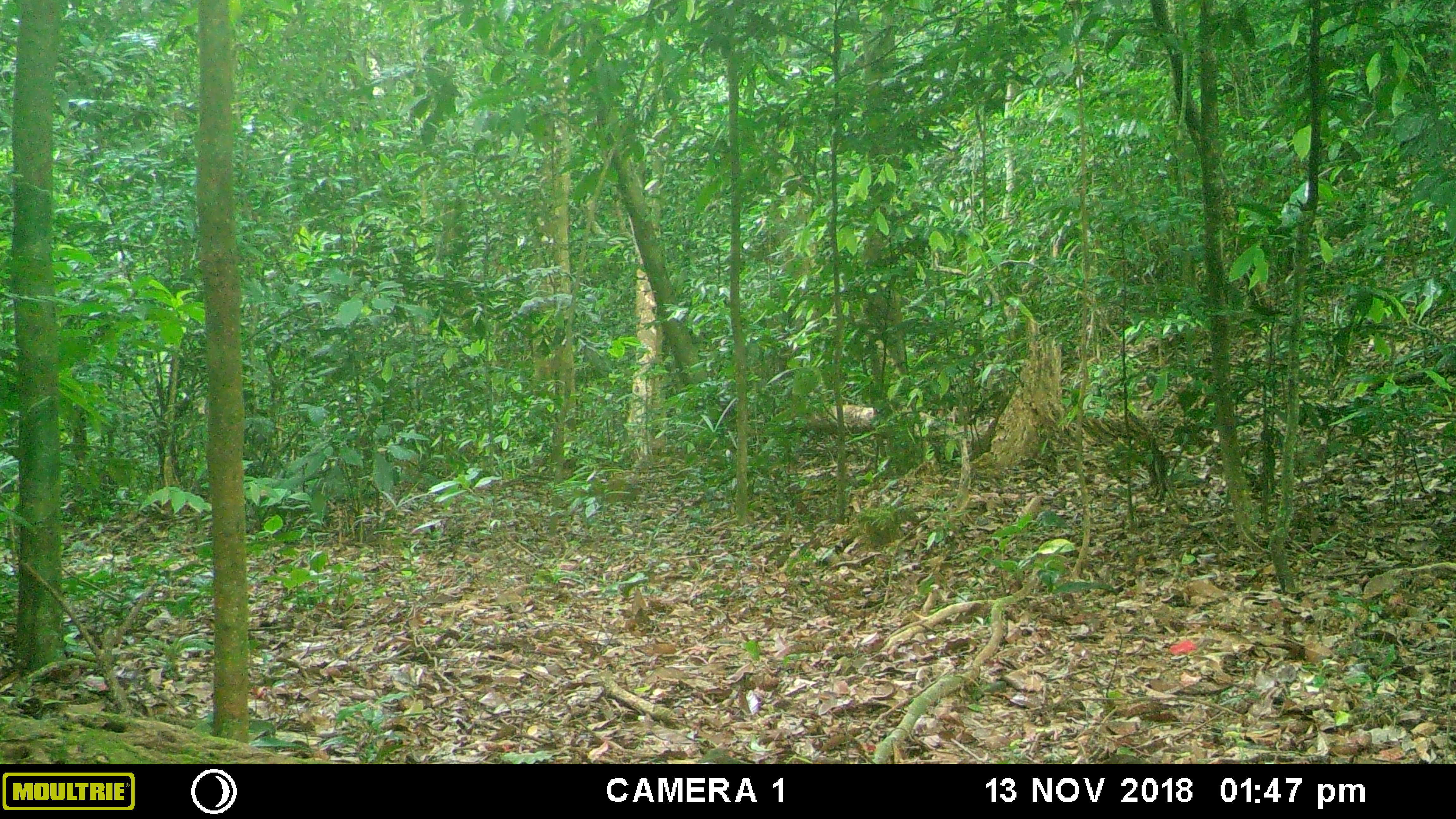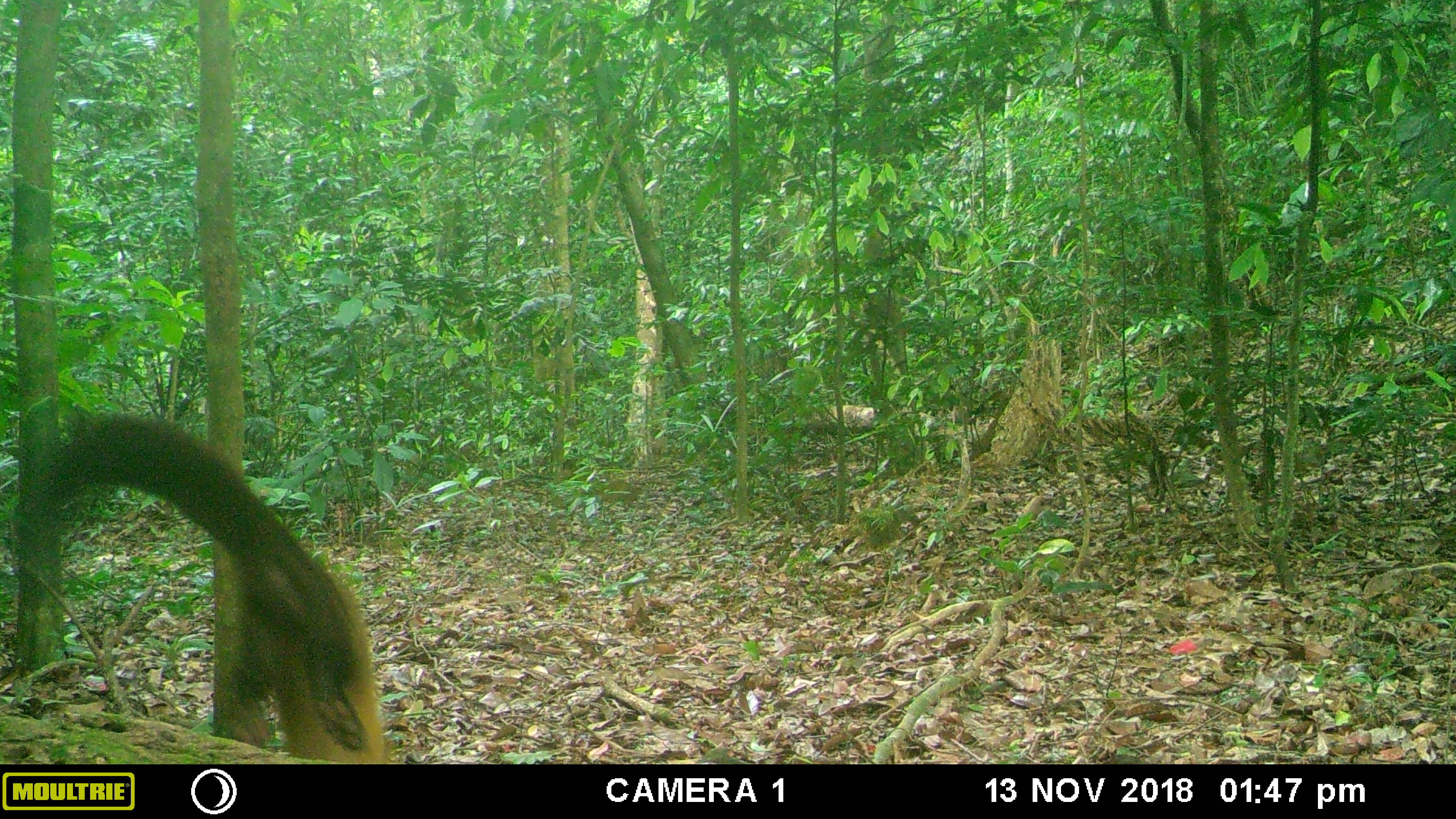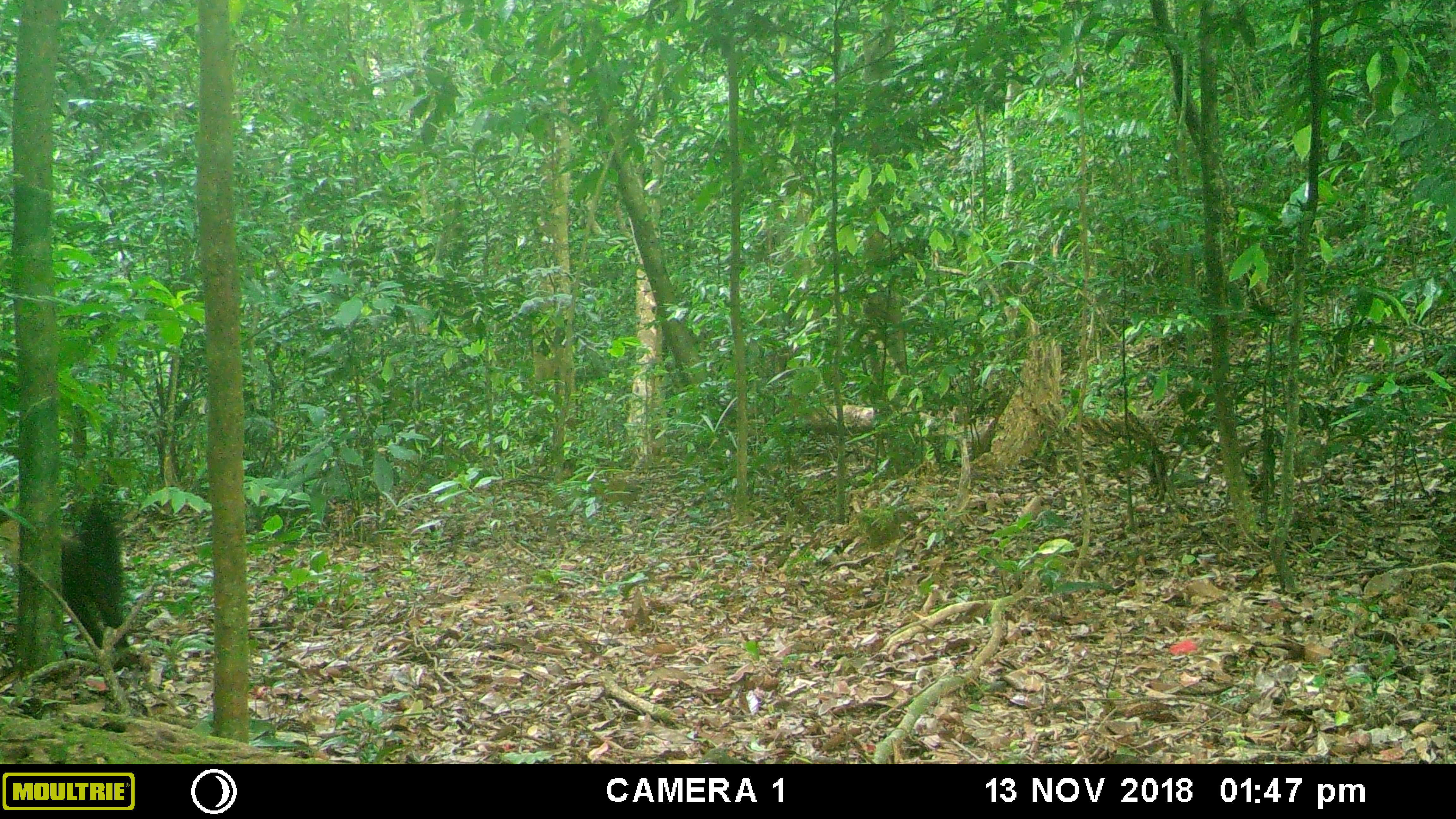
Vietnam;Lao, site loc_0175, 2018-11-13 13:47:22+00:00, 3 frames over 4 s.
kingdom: Animalia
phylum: Chordata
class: Mammalia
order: Carnivora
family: Mustelidae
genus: Martes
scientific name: Martes flavigula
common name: yellow-throated marten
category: yellow throated marten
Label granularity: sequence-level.